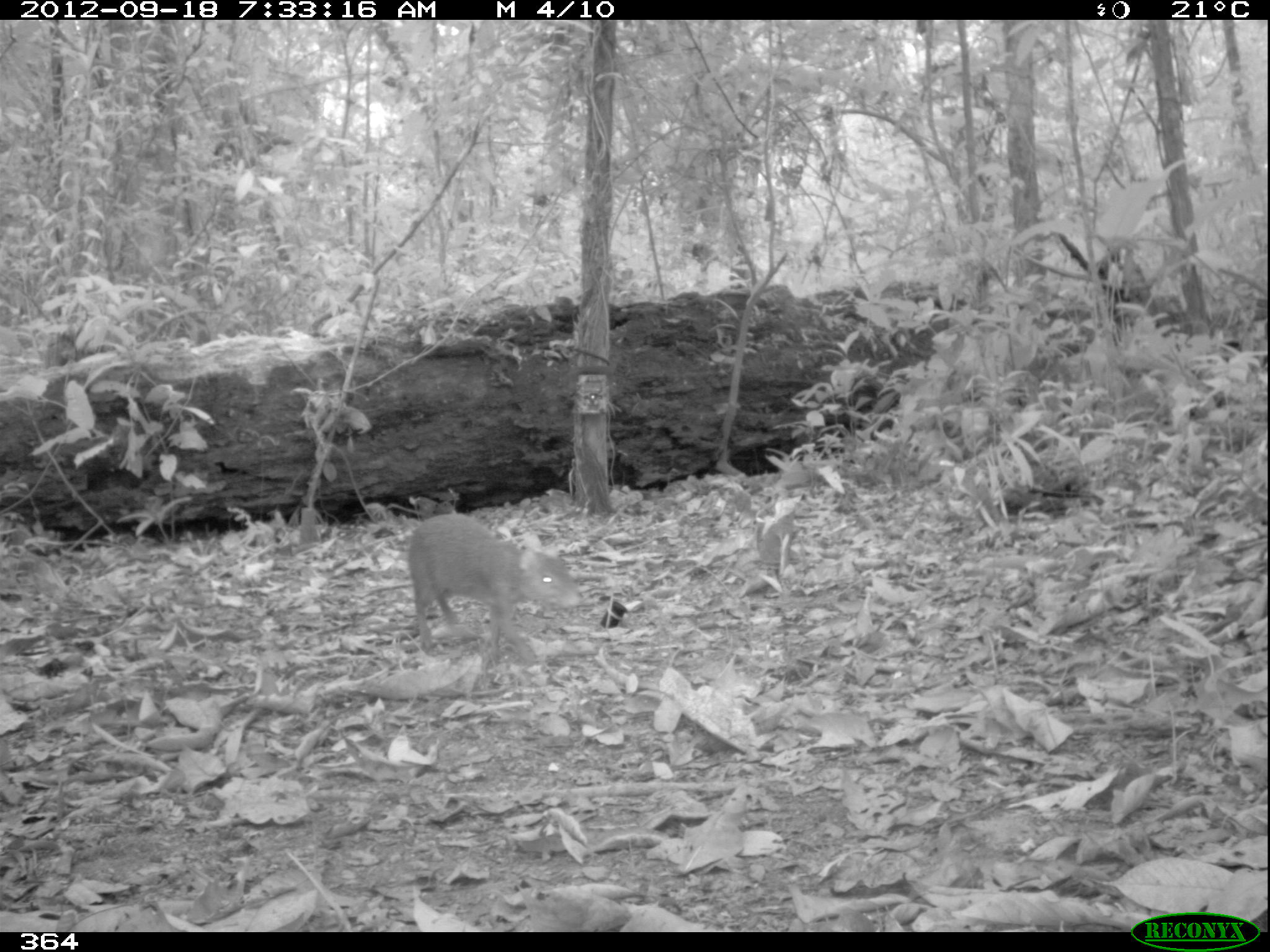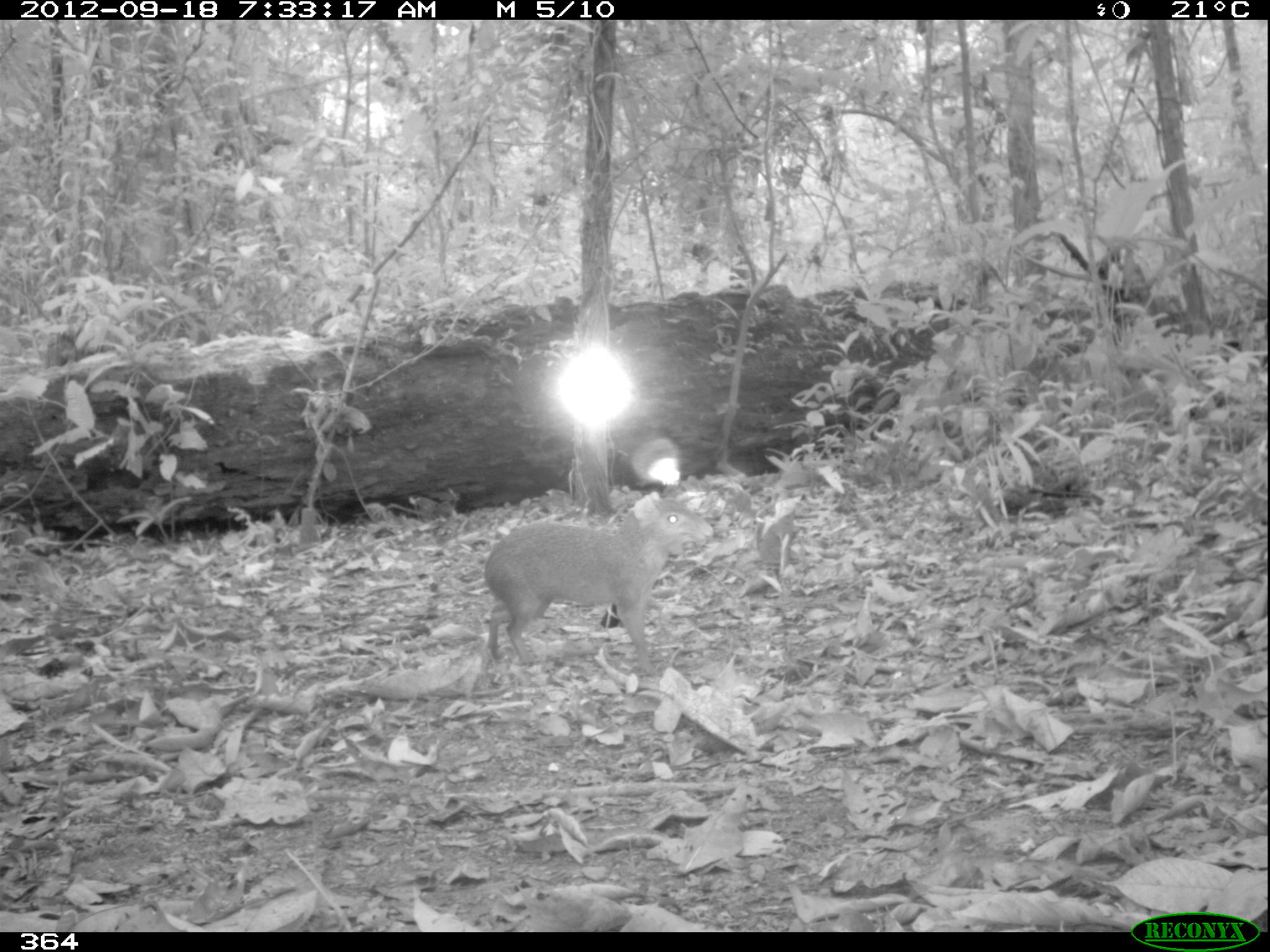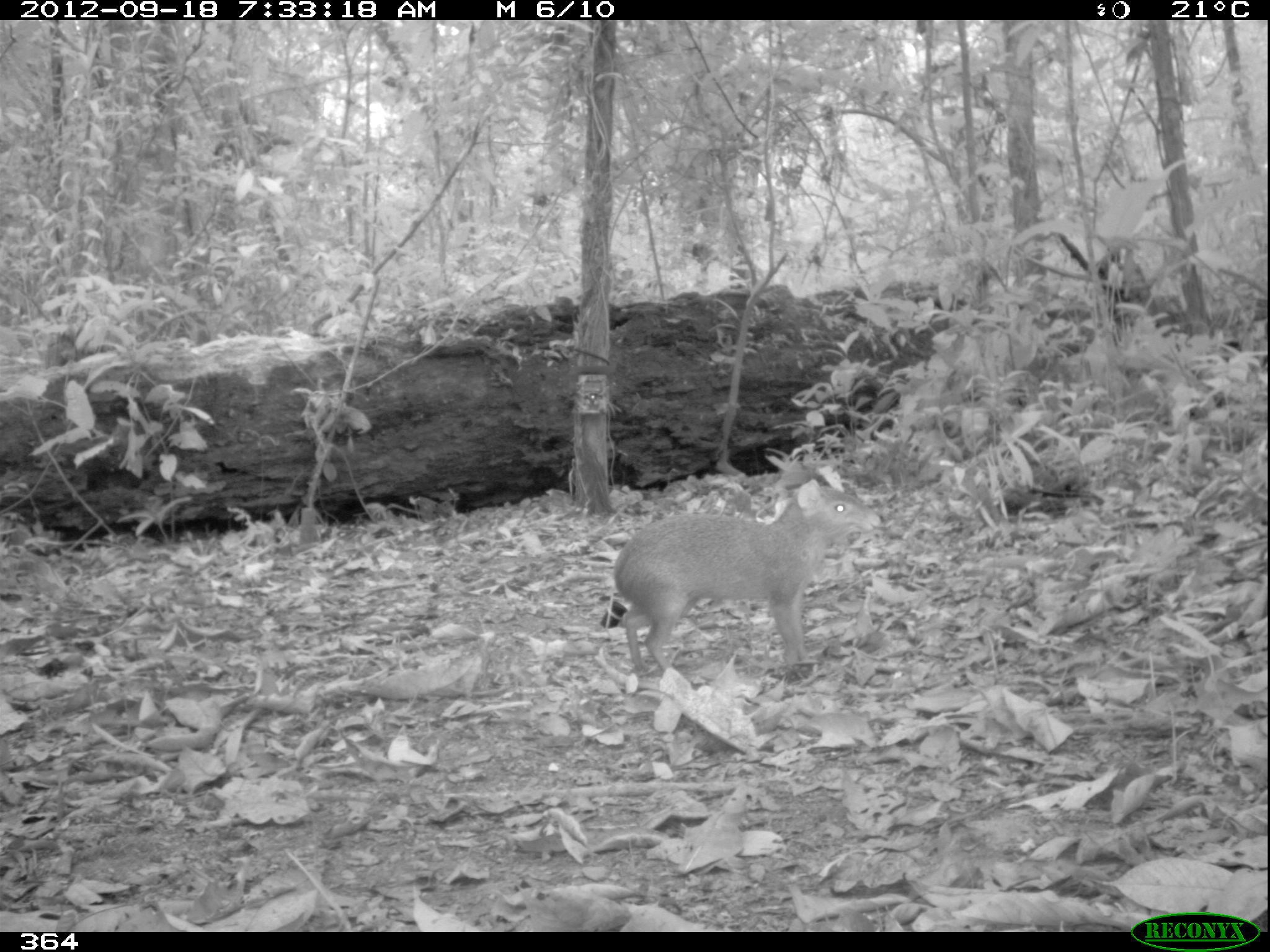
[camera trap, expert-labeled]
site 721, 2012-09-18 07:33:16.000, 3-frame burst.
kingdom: Animalia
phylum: Chordata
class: Mammalia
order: Rodentia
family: Dasyproctidae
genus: Dasyprocta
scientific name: Dasyprocta punctata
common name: central american agouti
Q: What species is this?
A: Dasyprocta punctata (central american agouti).